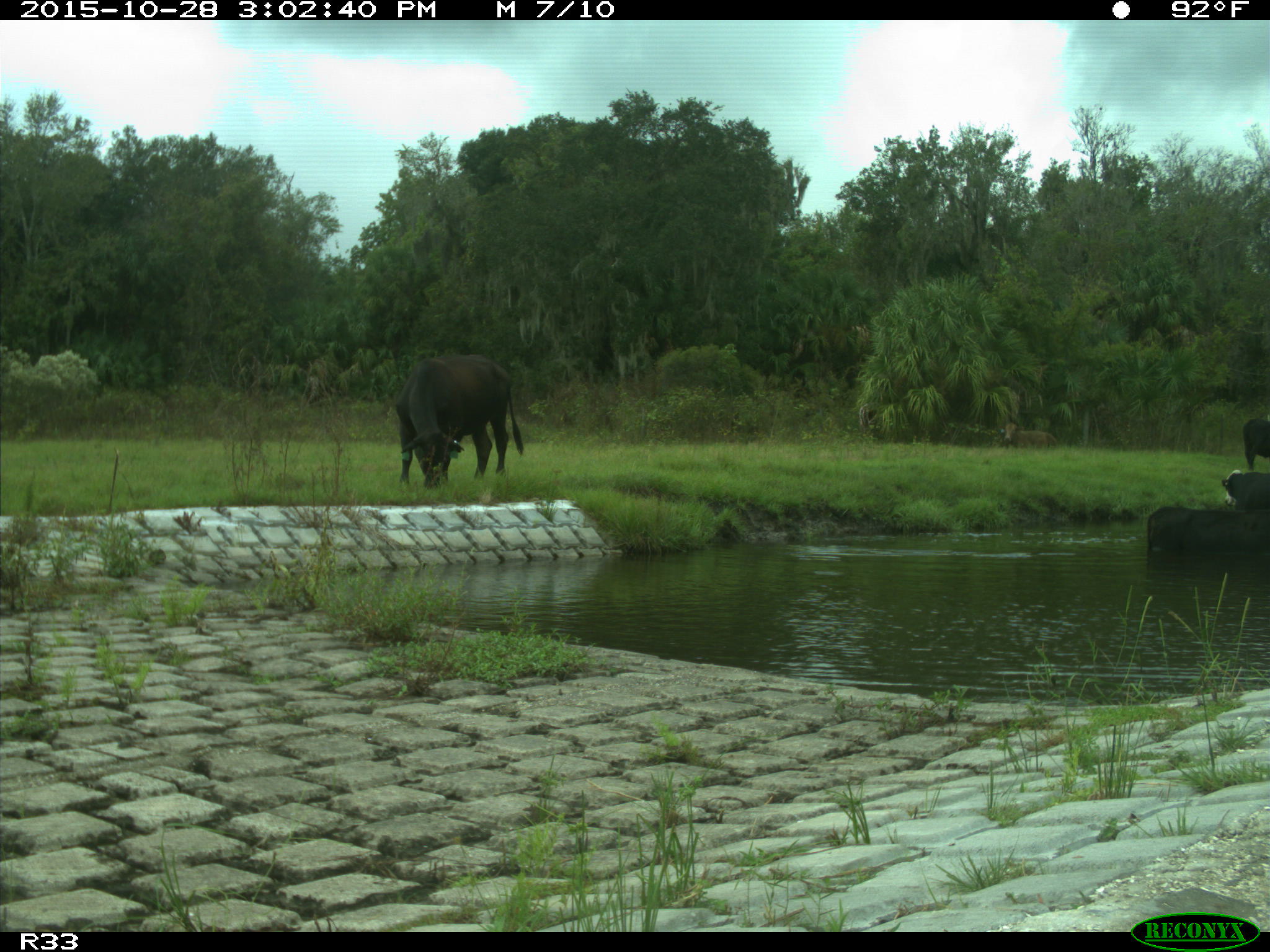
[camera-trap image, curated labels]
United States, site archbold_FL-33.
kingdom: Animalia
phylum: Chordata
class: Mammalia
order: Artiodactyla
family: Bovidae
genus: Bos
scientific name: Bos taurus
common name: domestic cow